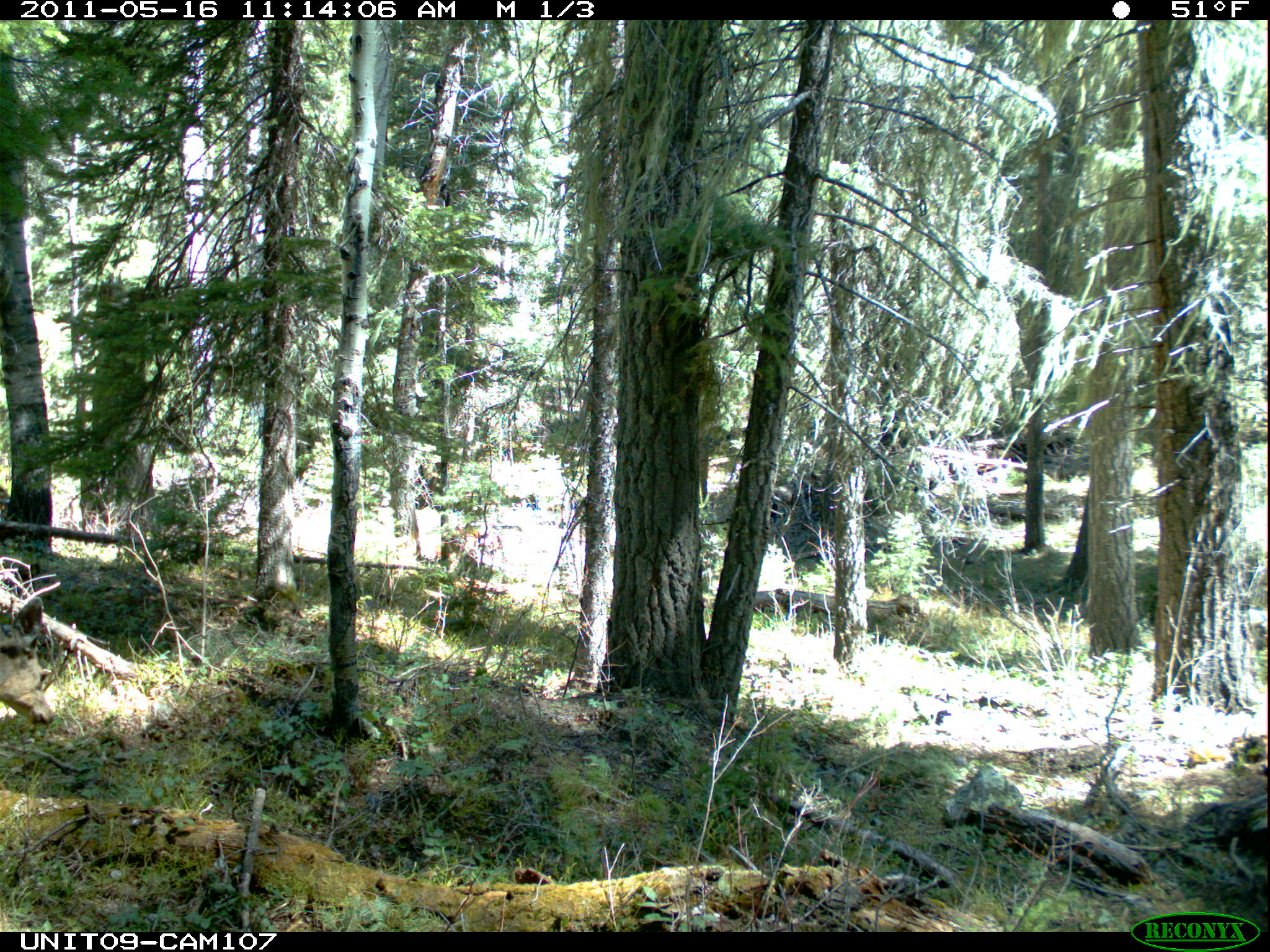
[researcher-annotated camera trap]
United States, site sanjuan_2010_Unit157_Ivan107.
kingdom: Animalia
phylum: Chordata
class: Mammalia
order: Artiodactyla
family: Cervidae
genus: Odocoileus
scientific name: Odocoileus hemionus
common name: mule deer